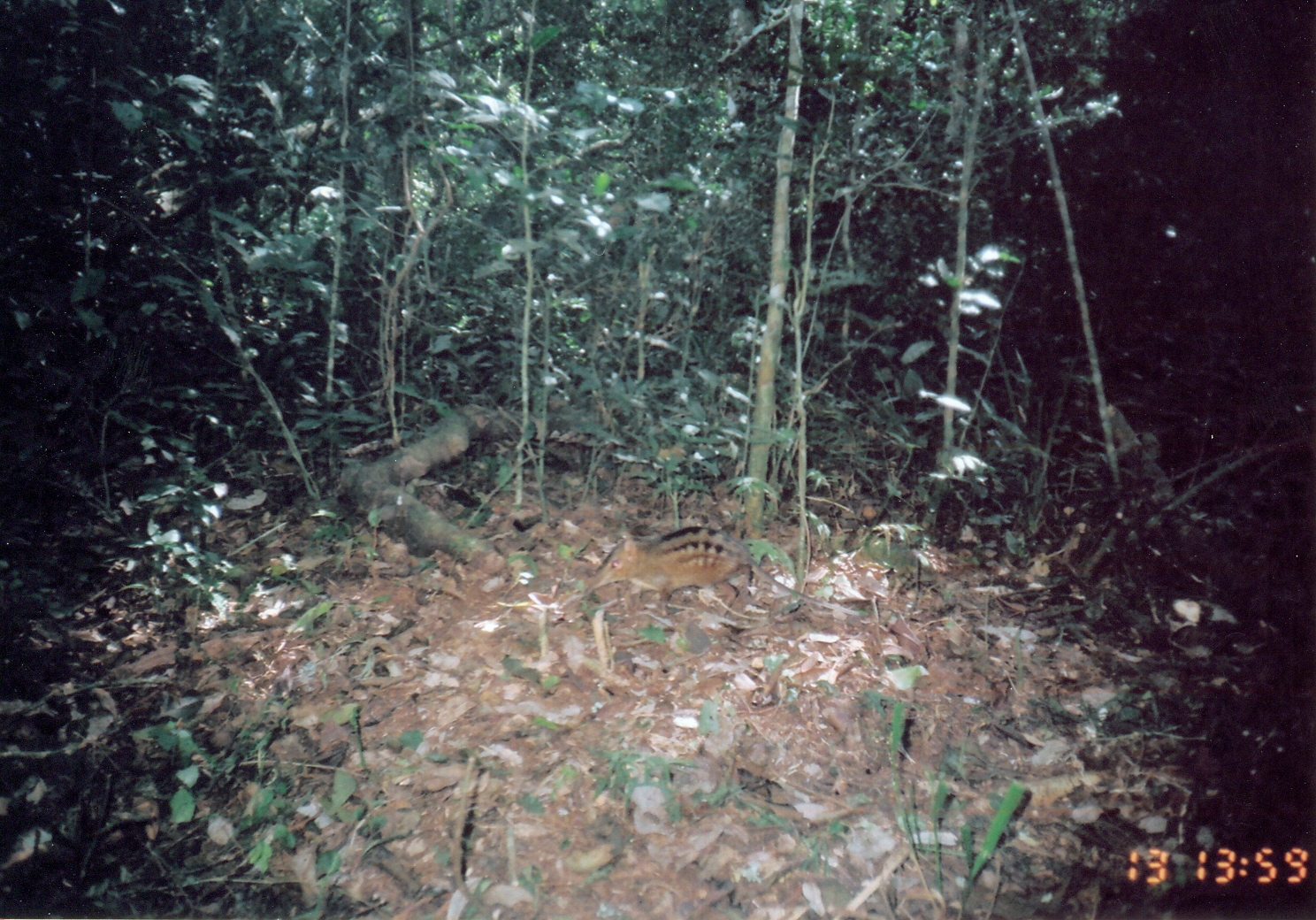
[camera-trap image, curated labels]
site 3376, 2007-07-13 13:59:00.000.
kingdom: Animalia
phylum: Chordata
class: Mammalia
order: Macroscelidea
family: Macroscelididae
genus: Rhynchocyon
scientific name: Rhynchocyon cirnei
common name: checkered sengi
Rhynchocyon cirnei (checkered sengi), count 1.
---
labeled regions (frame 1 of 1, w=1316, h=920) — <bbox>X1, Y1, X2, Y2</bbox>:
rhynchocyon cirnei: <bbox>576, 523, 865, 621</bbox>